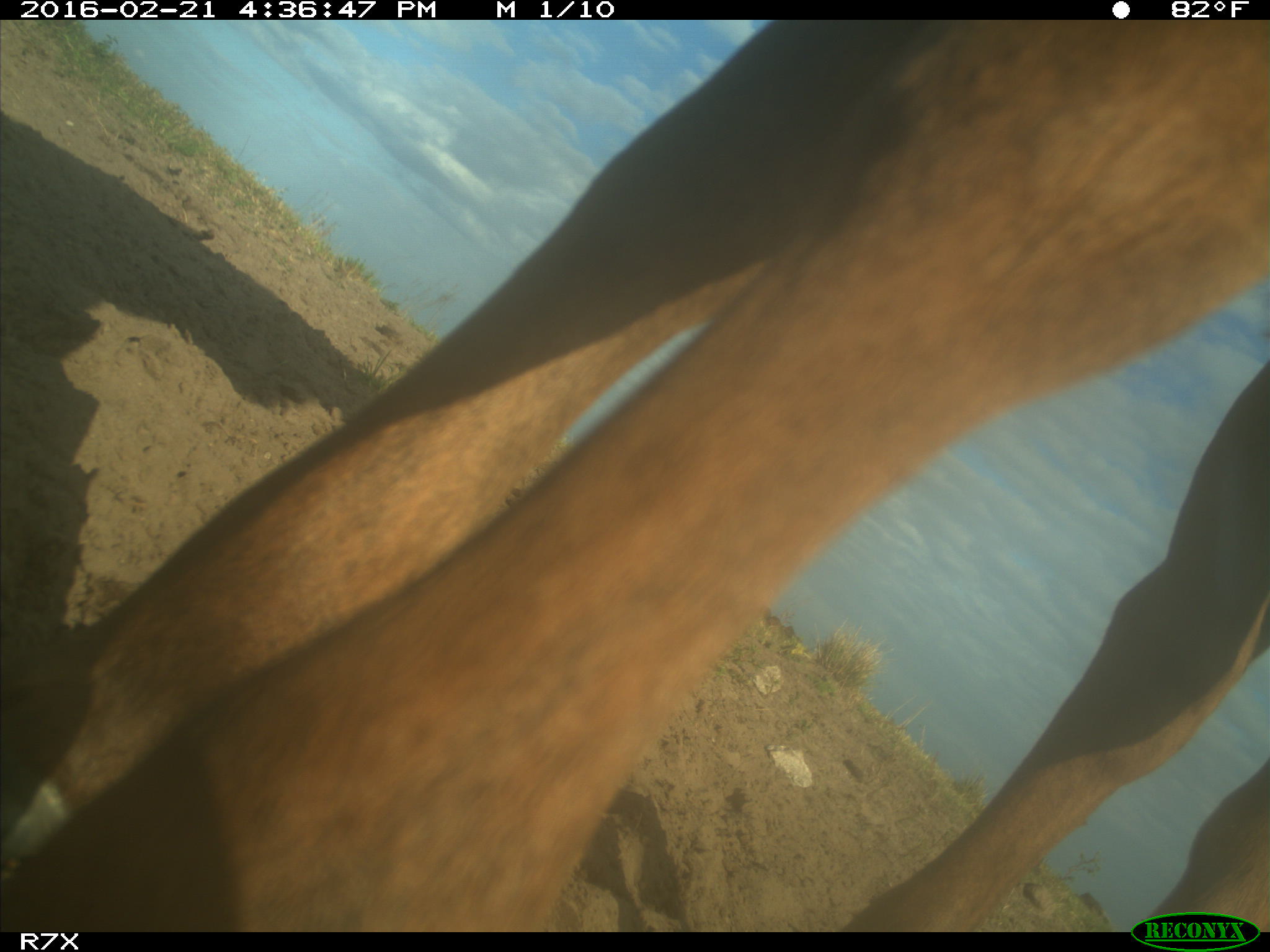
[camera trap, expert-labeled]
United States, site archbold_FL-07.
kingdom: Animalia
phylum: Chordata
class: Mammalia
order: Artiodactyla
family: Bovidae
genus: Bos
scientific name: Bos taurus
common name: domestic cow